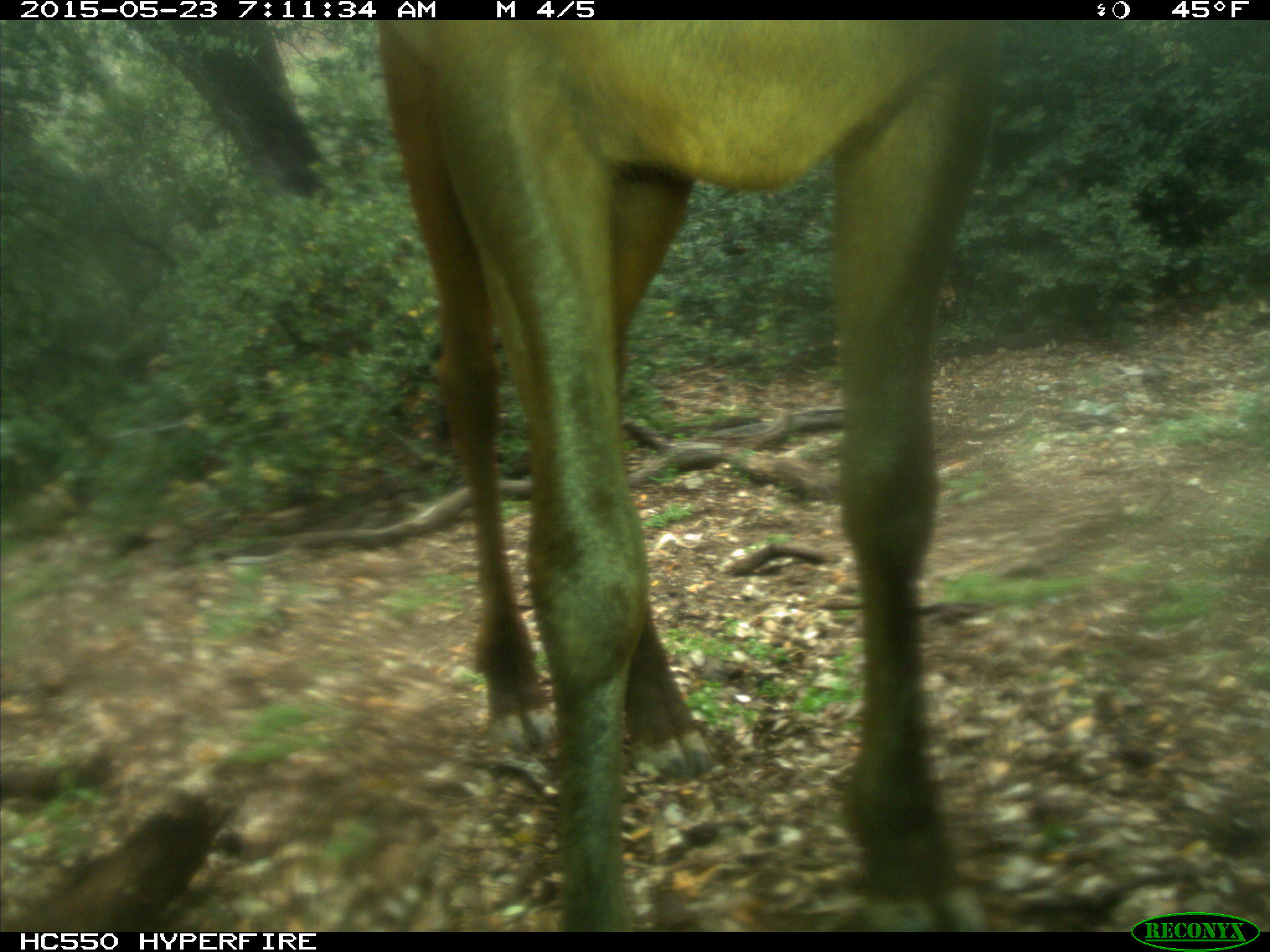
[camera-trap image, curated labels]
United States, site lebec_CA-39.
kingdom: Animalia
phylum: Chordata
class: Mammalia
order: Artiodactyla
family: Cervidae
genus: Cervus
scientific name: Cervus canadensis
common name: elk